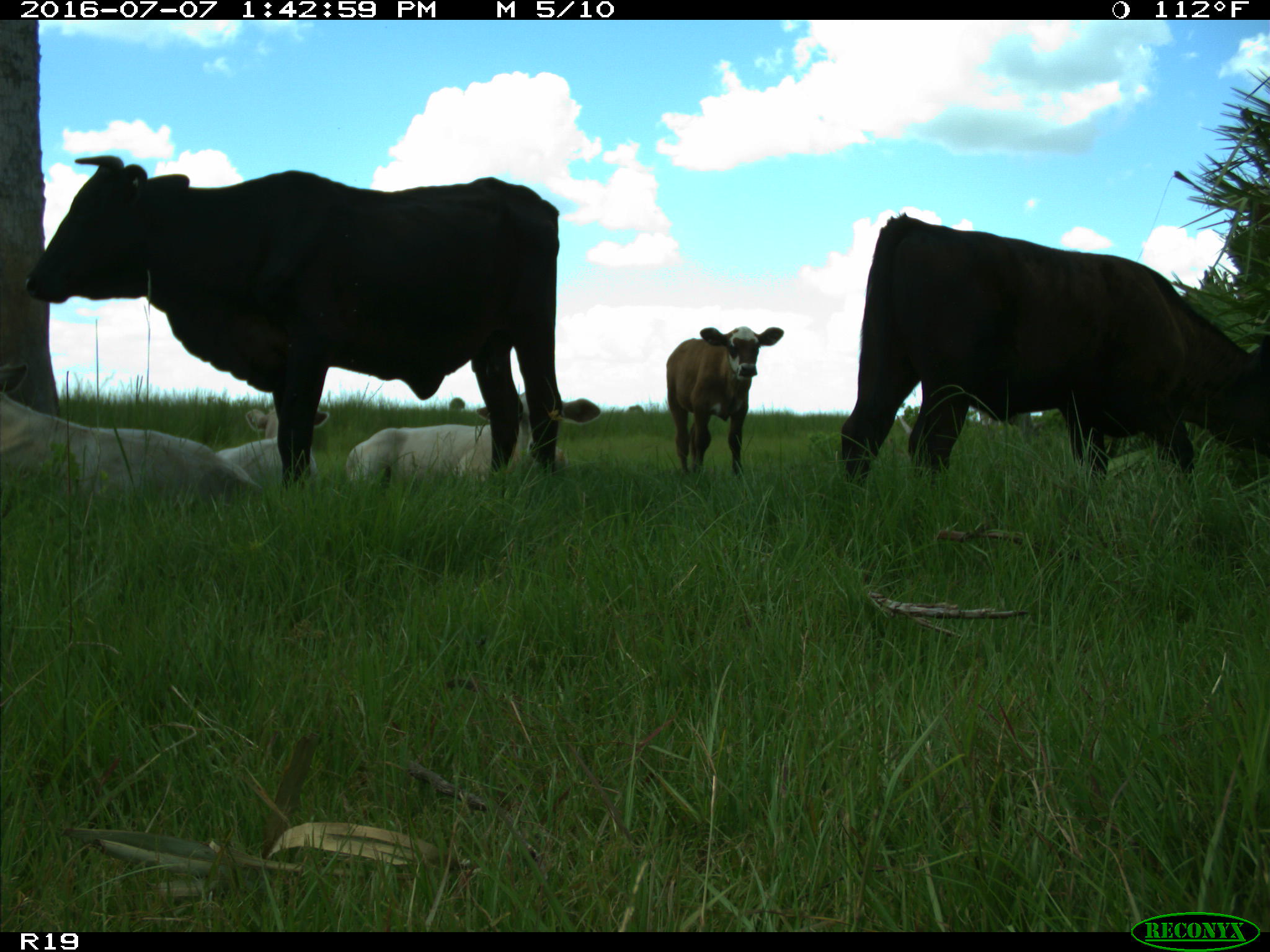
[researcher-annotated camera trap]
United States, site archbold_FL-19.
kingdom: Animalia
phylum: Chordata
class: Mammalia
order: Artiodactyla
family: Bovidae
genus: Bos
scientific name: Bos taurus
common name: domestic cow